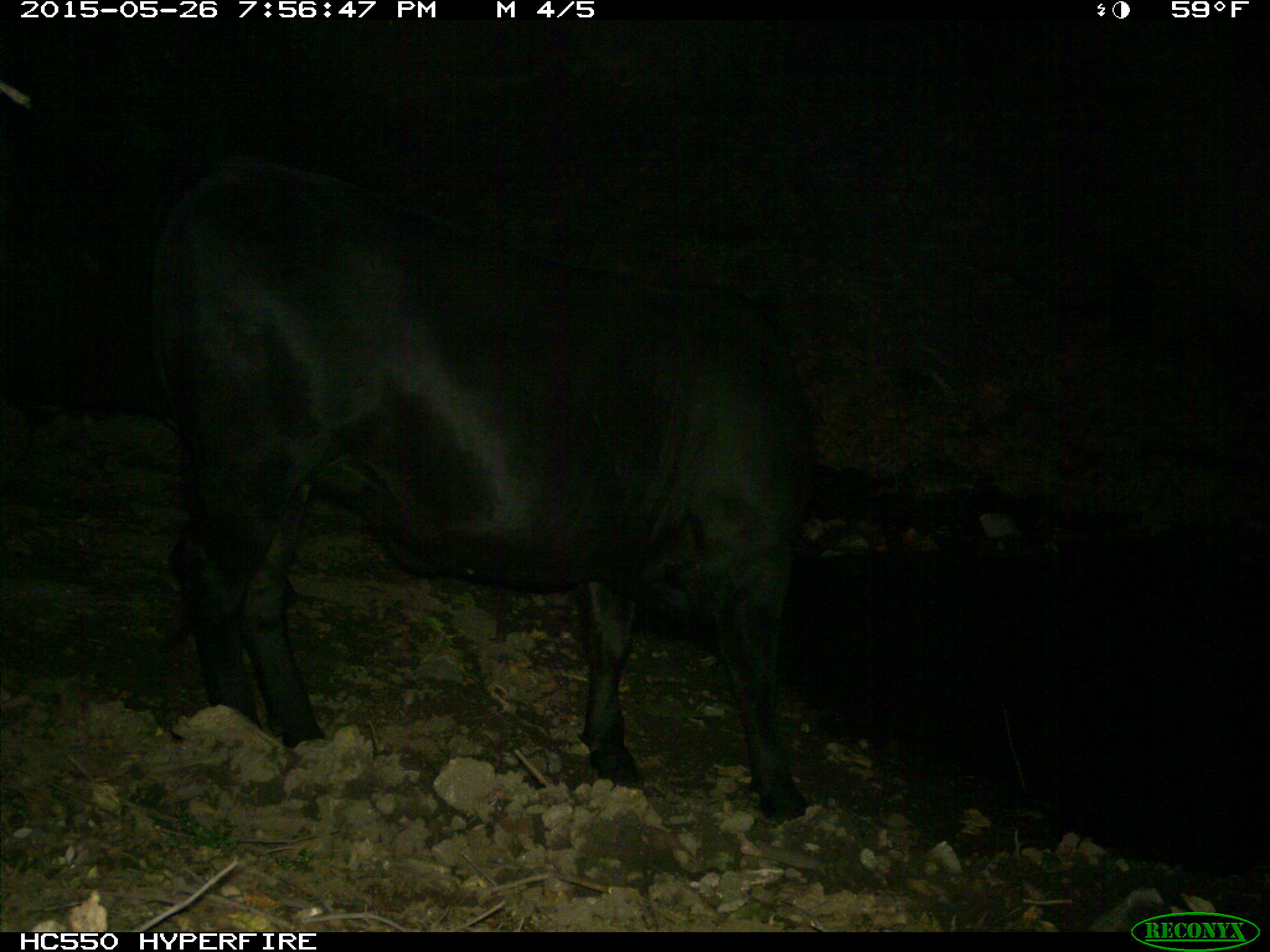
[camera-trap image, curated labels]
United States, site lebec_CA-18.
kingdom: Animalia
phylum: Chordata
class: Mammalia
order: Artiodactyla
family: Bovidae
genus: Bos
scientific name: Bos taurus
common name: domestic cow